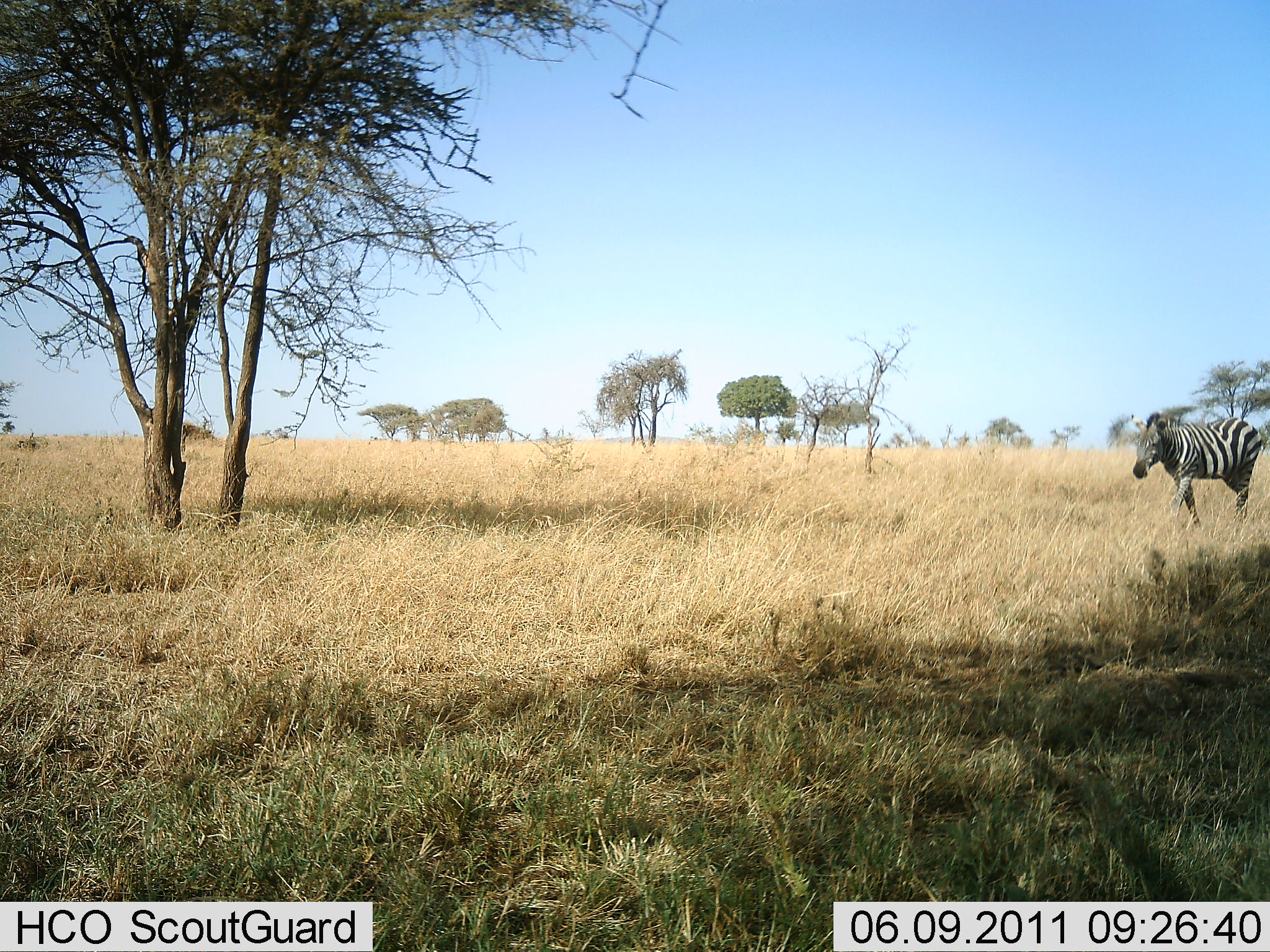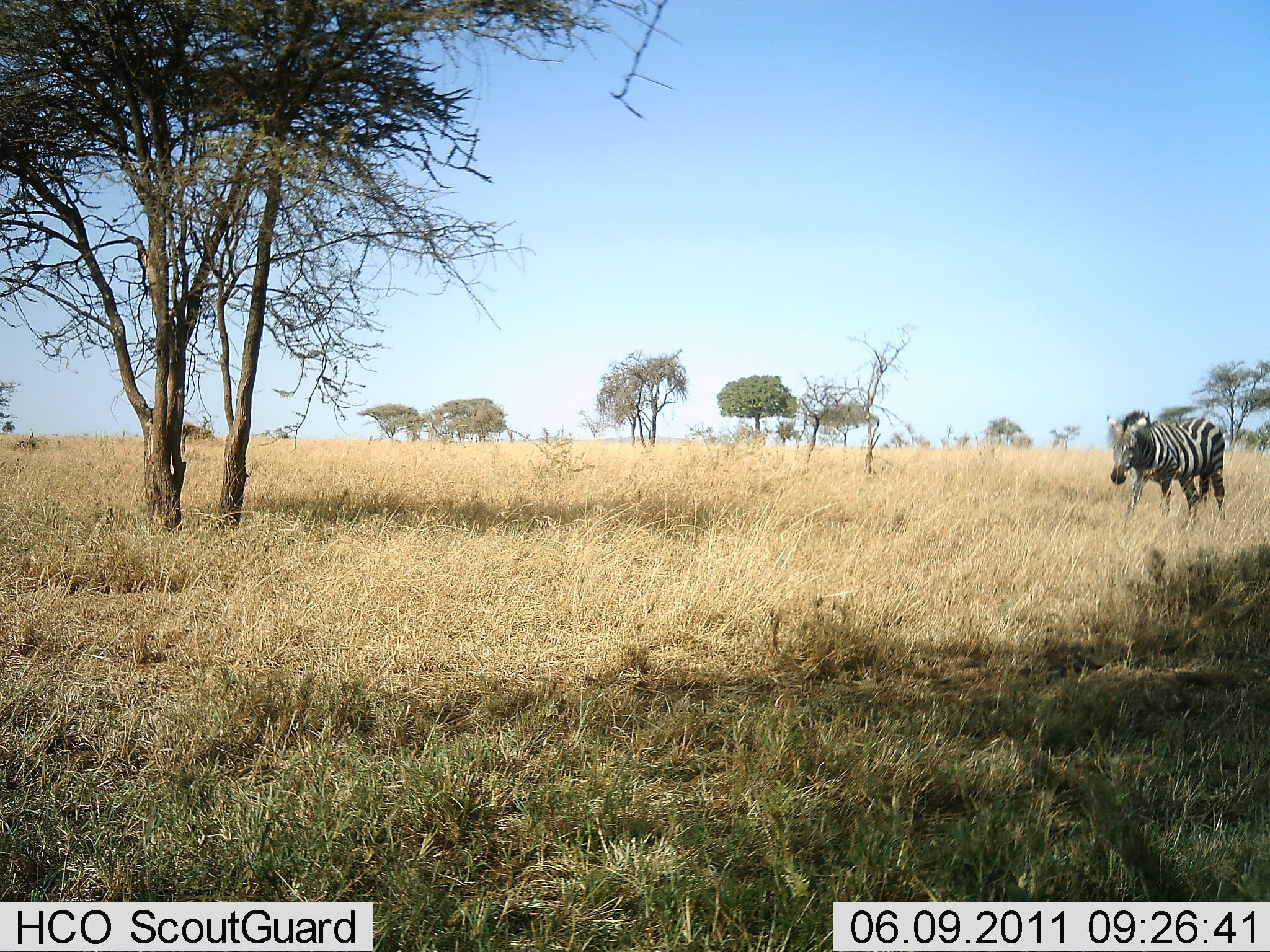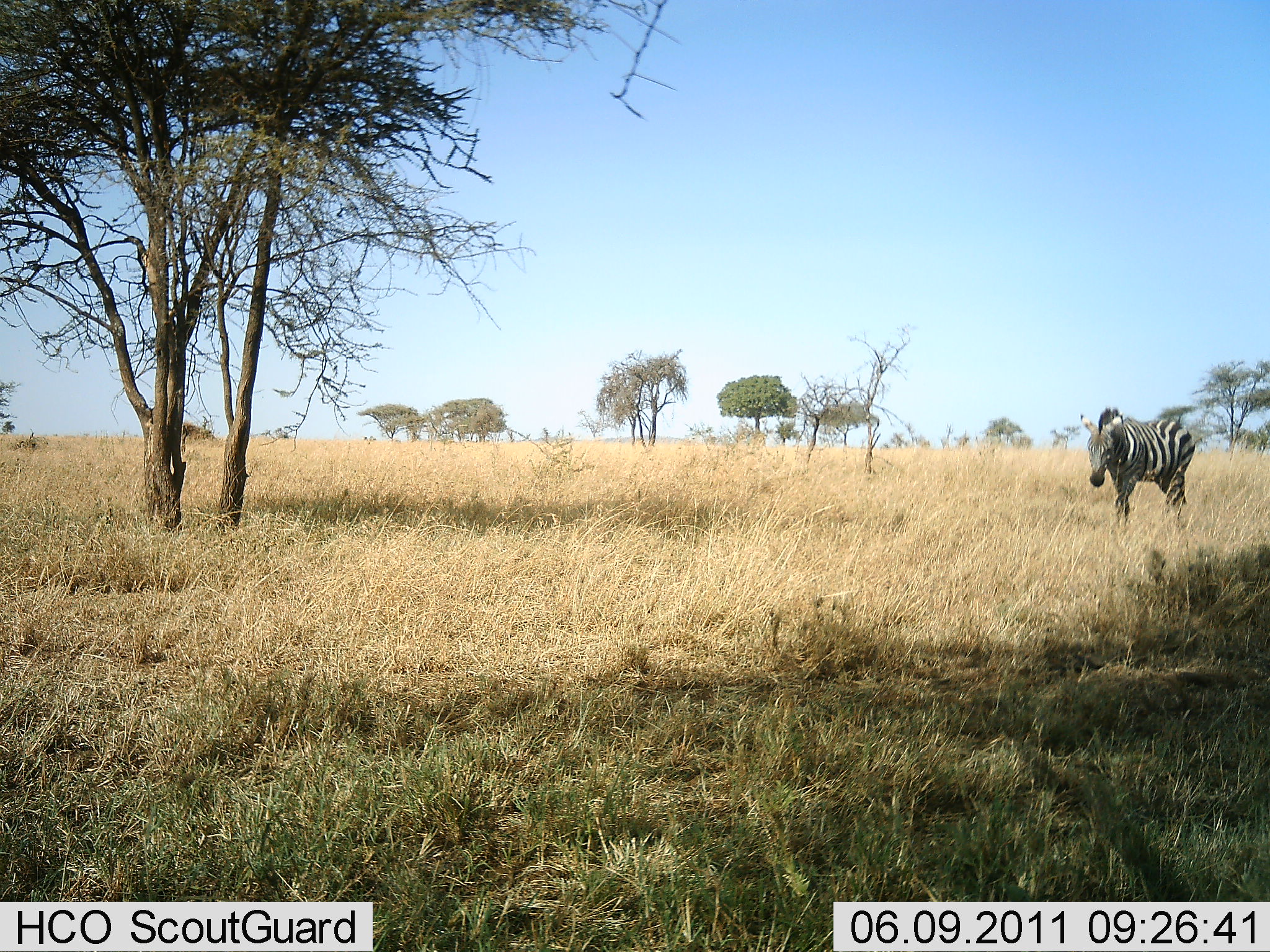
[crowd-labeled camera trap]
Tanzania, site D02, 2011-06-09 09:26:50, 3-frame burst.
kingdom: Animalia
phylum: Chordata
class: Mammalia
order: Perissodactyla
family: Equidae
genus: Equus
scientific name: Equus quagga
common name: plains zebra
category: zebra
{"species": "zebra (plains zebra) (Equus quagga)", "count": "1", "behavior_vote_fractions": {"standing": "8%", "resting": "0%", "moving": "92%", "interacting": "0%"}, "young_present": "0%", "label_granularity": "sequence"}